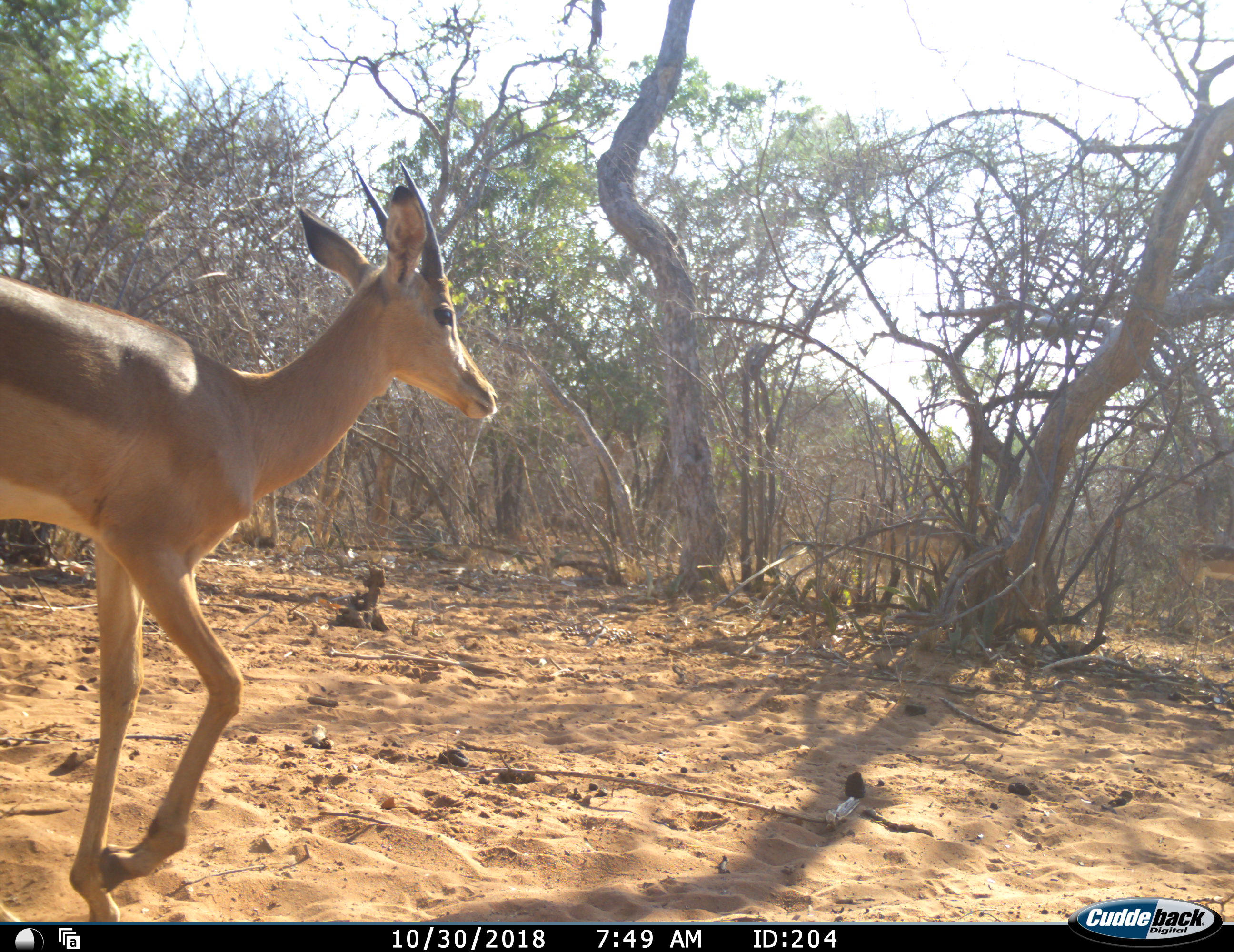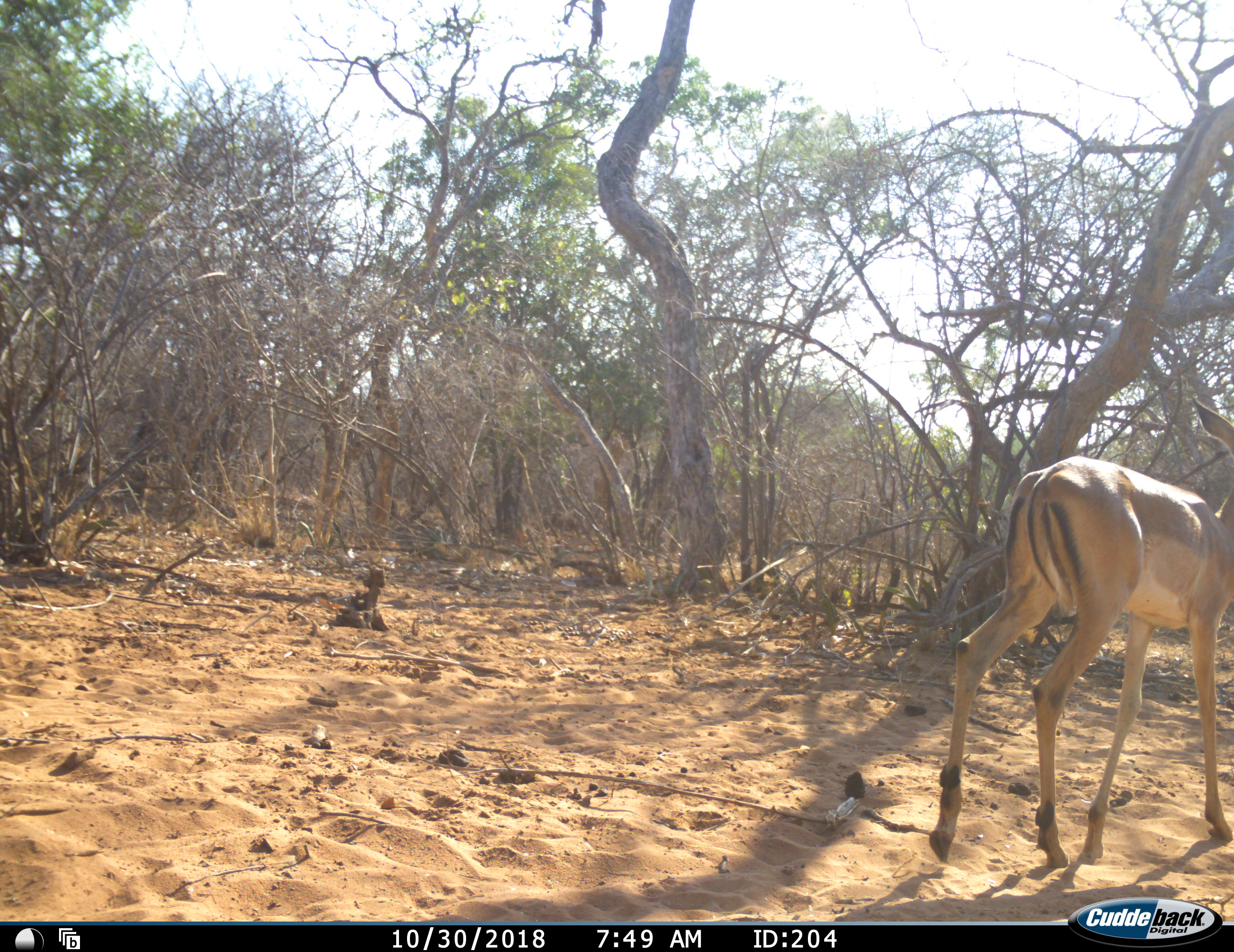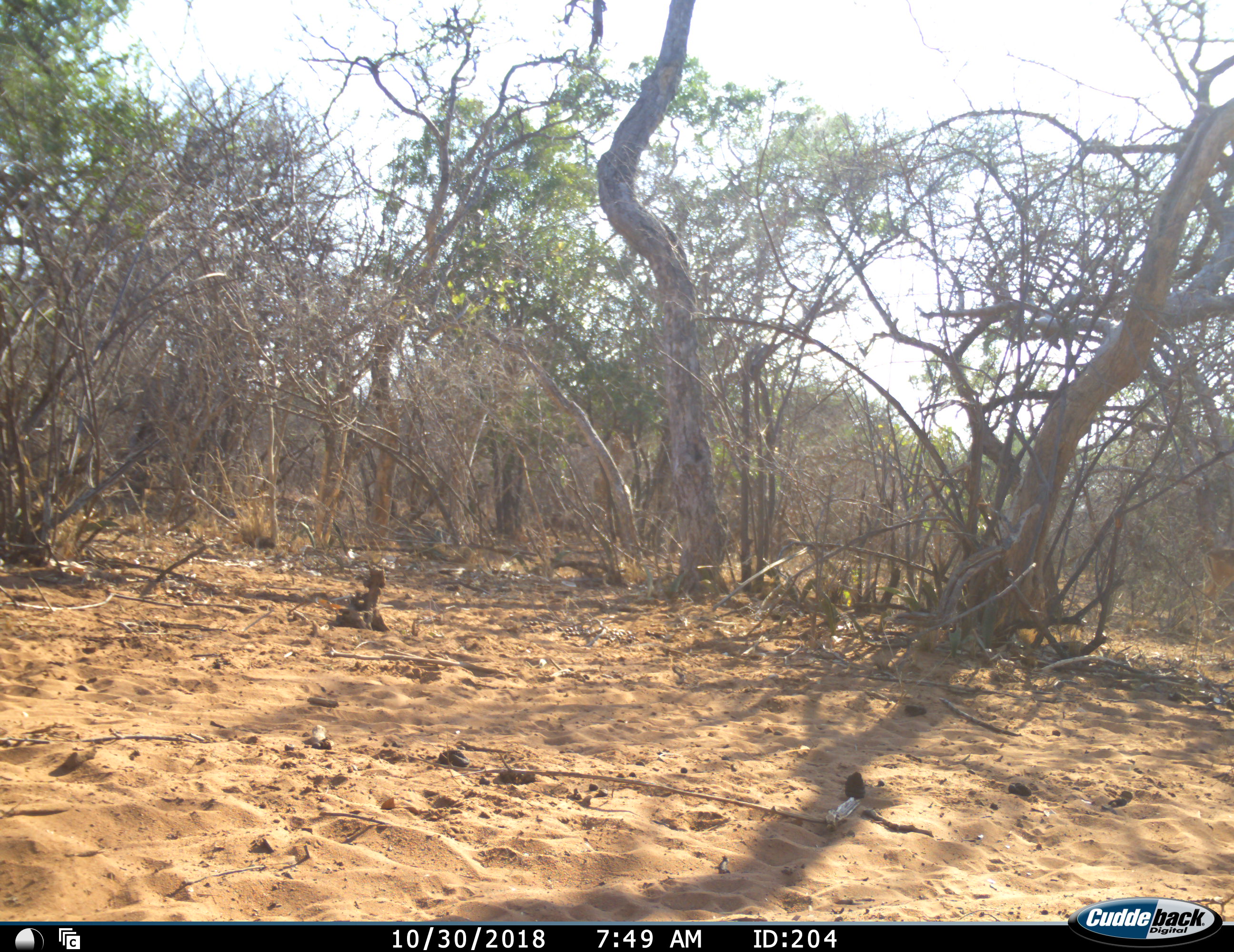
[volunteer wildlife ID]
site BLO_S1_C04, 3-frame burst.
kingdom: Animalia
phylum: Chordata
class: Mammalia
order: Artiodactyla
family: Bovidae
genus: Aepyceros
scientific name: Aepyceros melampus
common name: impala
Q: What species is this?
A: Impala (Aepyceros melampus).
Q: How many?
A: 1.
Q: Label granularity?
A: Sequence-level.